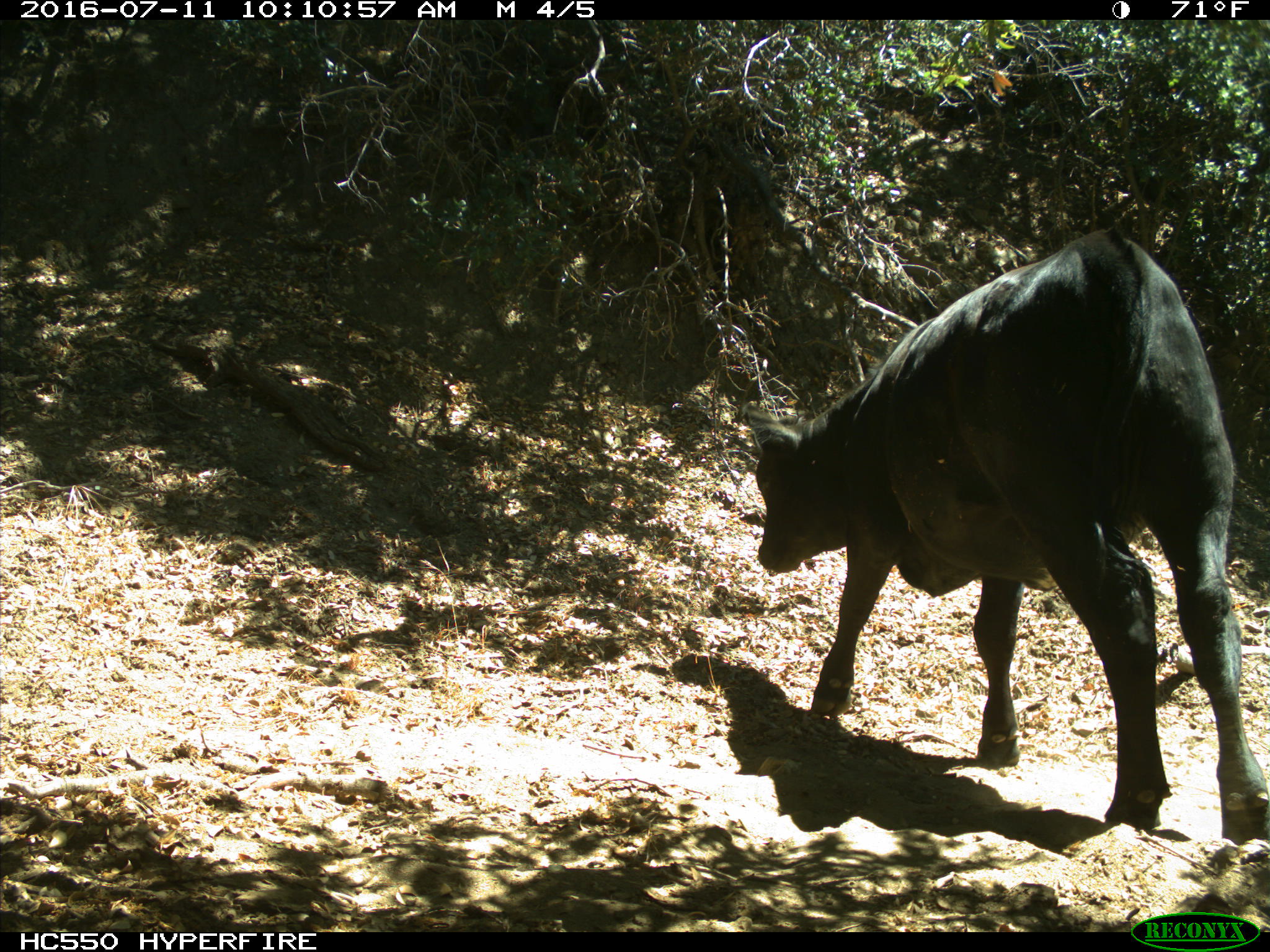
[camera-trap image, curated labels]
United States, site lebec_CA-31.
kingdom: Animalia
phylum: Chordata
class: Mammalia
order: Artiodactyla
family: Bovidae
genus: Bos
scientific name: Bos taurus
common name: domestic cow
Bos taurus (domestic cow).